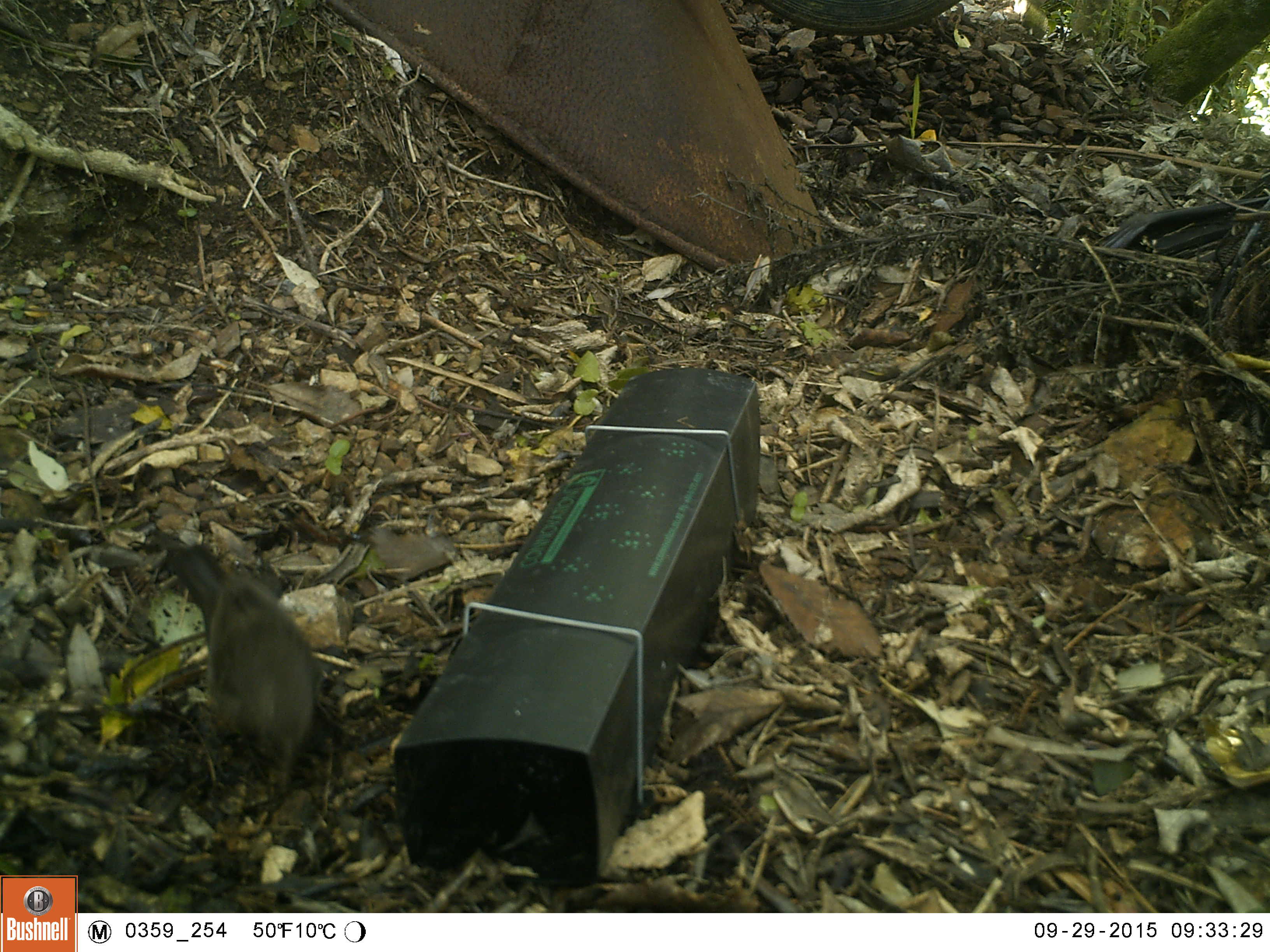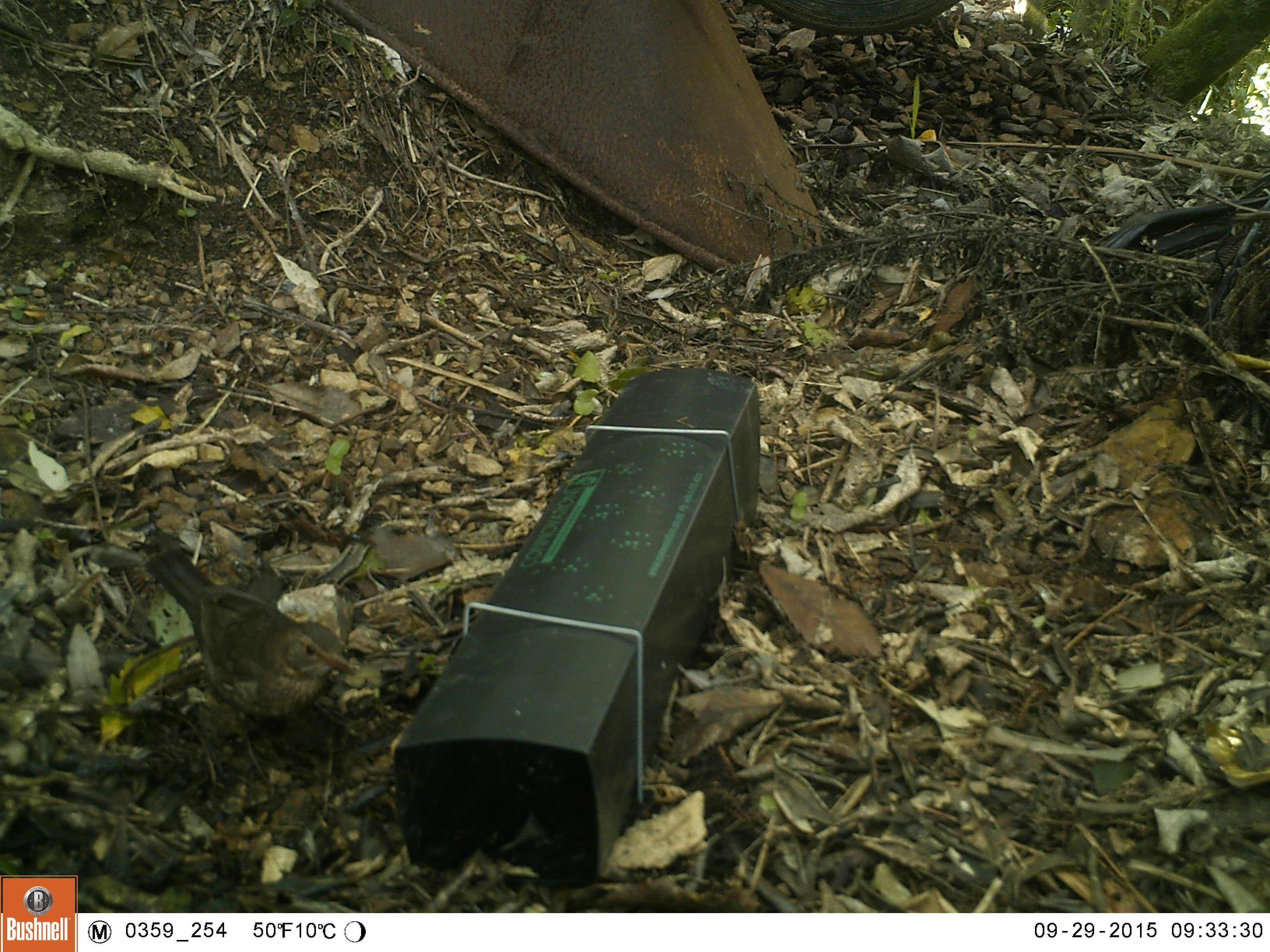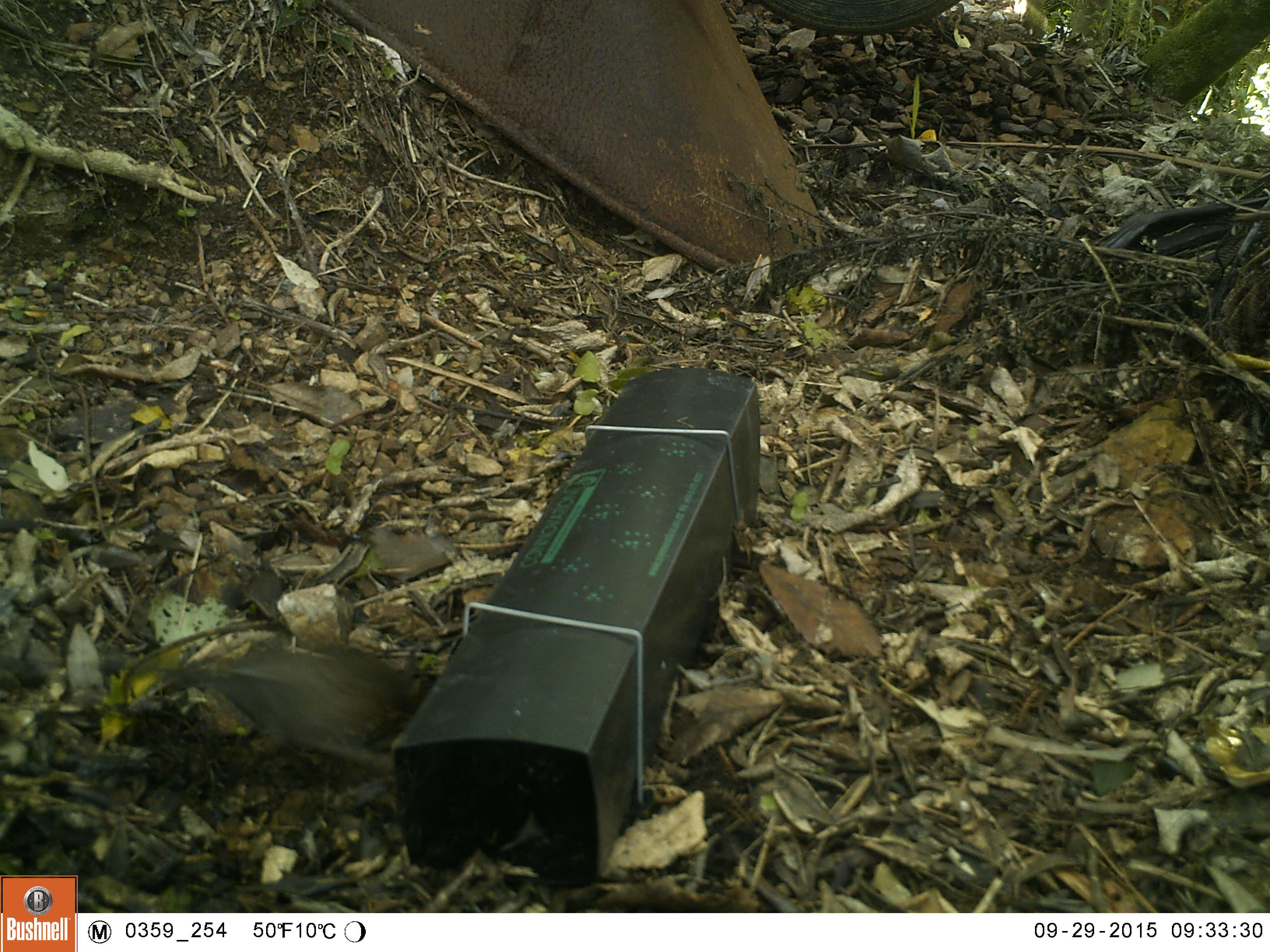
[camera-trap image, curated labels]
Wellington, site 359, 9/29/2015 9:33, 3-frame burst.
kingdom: Animalia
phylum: Chordata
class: Aves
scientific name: Aves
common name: bird